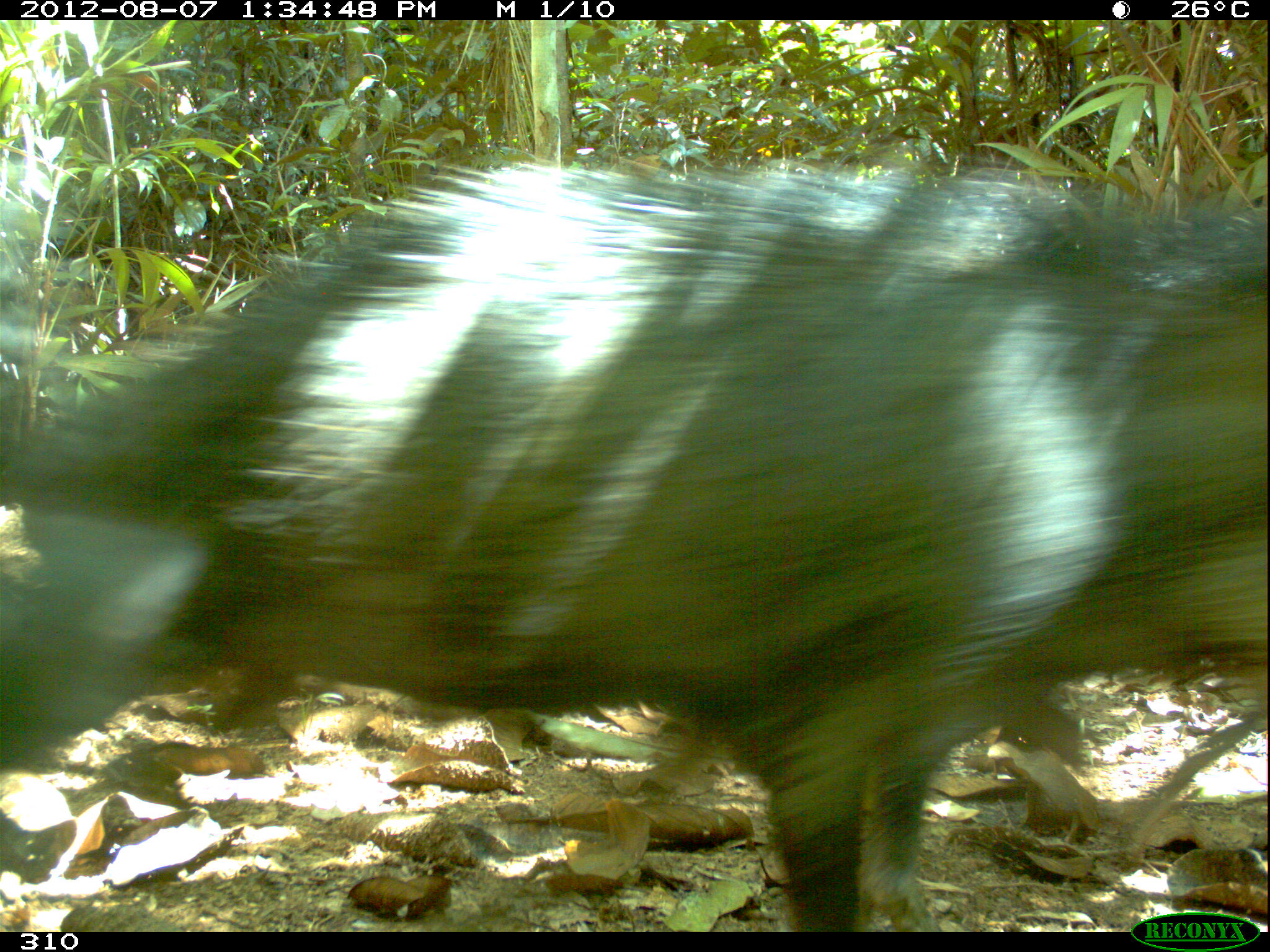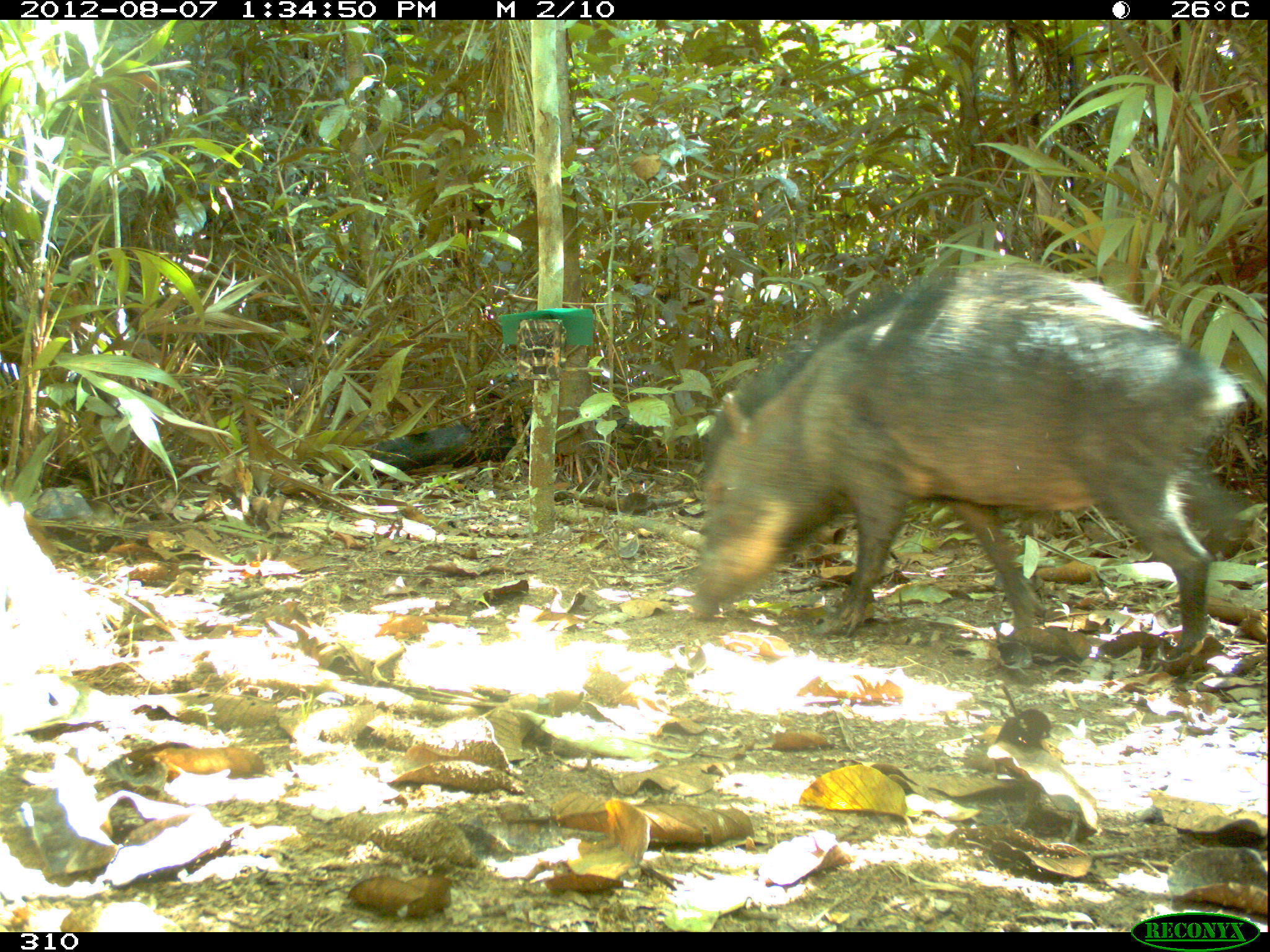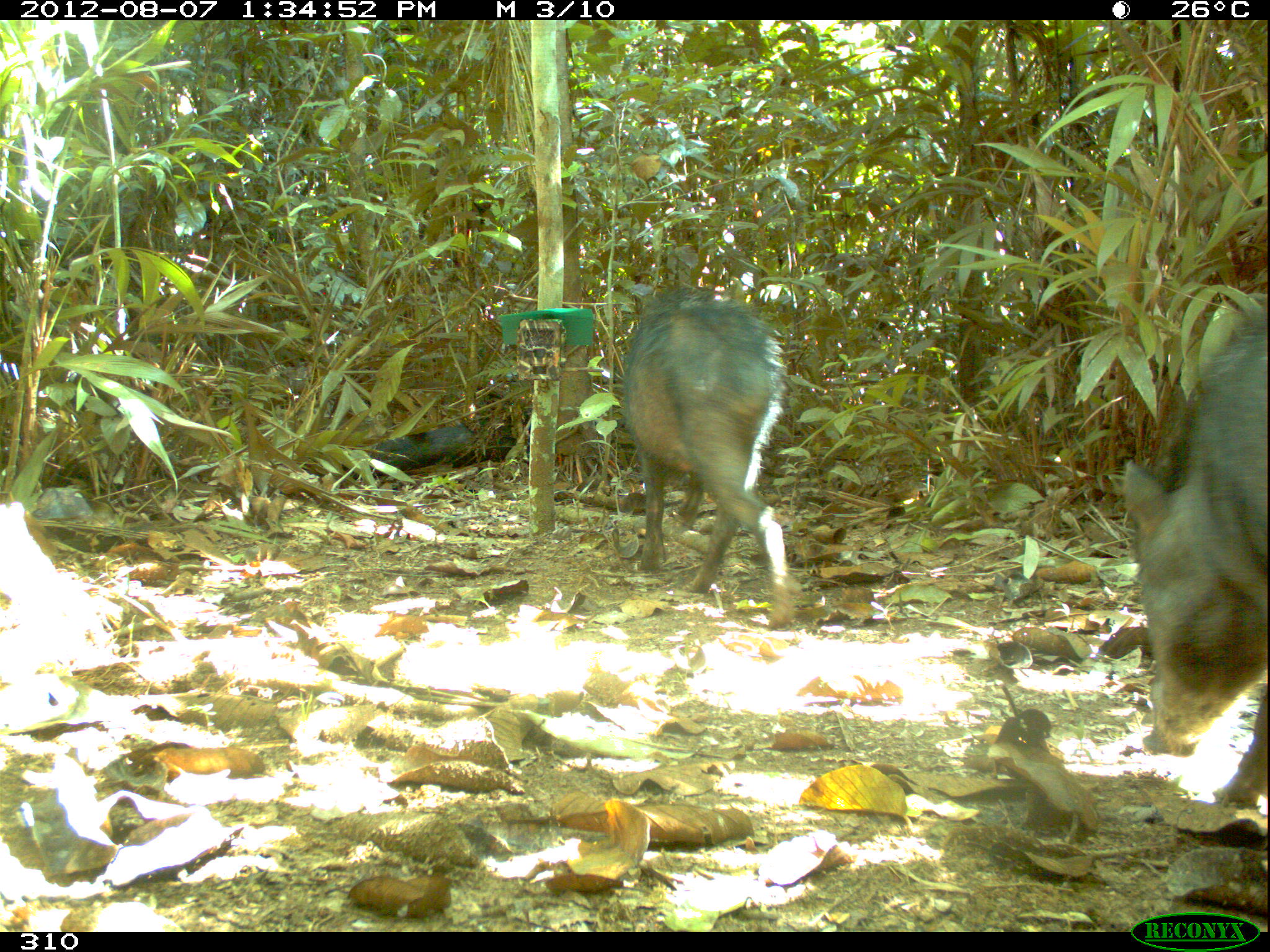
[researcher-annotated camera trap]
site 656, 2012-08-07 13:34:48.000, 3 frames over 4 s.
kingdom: Animalia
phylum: Chordata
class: Mammalia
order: Artiodactyla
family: Tayassuidae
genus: Tayassu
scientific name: Tayassu pecari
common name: white-lipped peccary